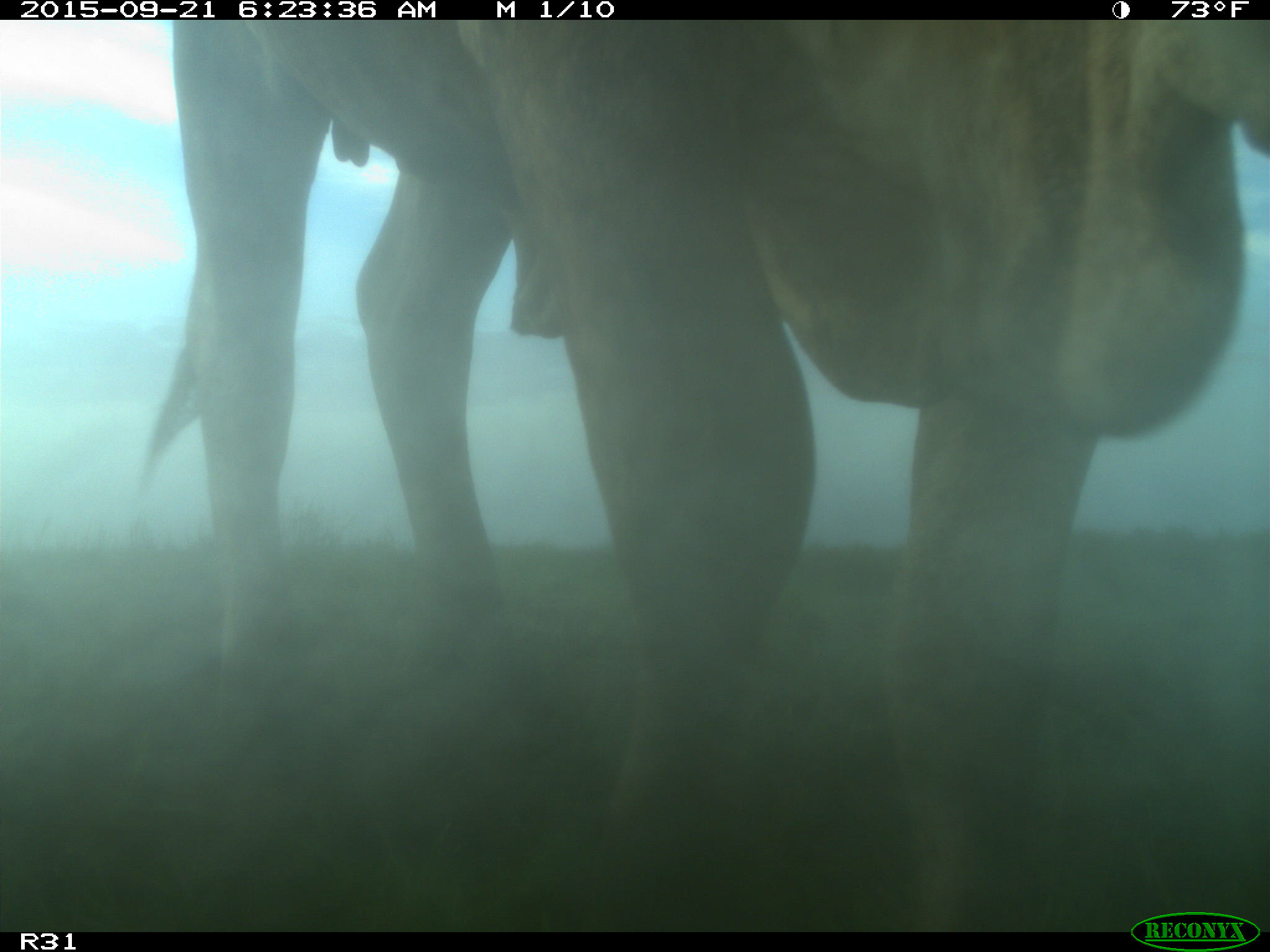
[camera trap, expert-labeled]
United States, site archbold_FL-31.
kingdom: Animalia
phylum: Chordata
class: Mammalia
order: Artiodactyla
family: Bovidae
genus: Bos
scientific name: Bos taurus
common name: domestic cow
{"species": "Bos taurus (domestic cow)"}